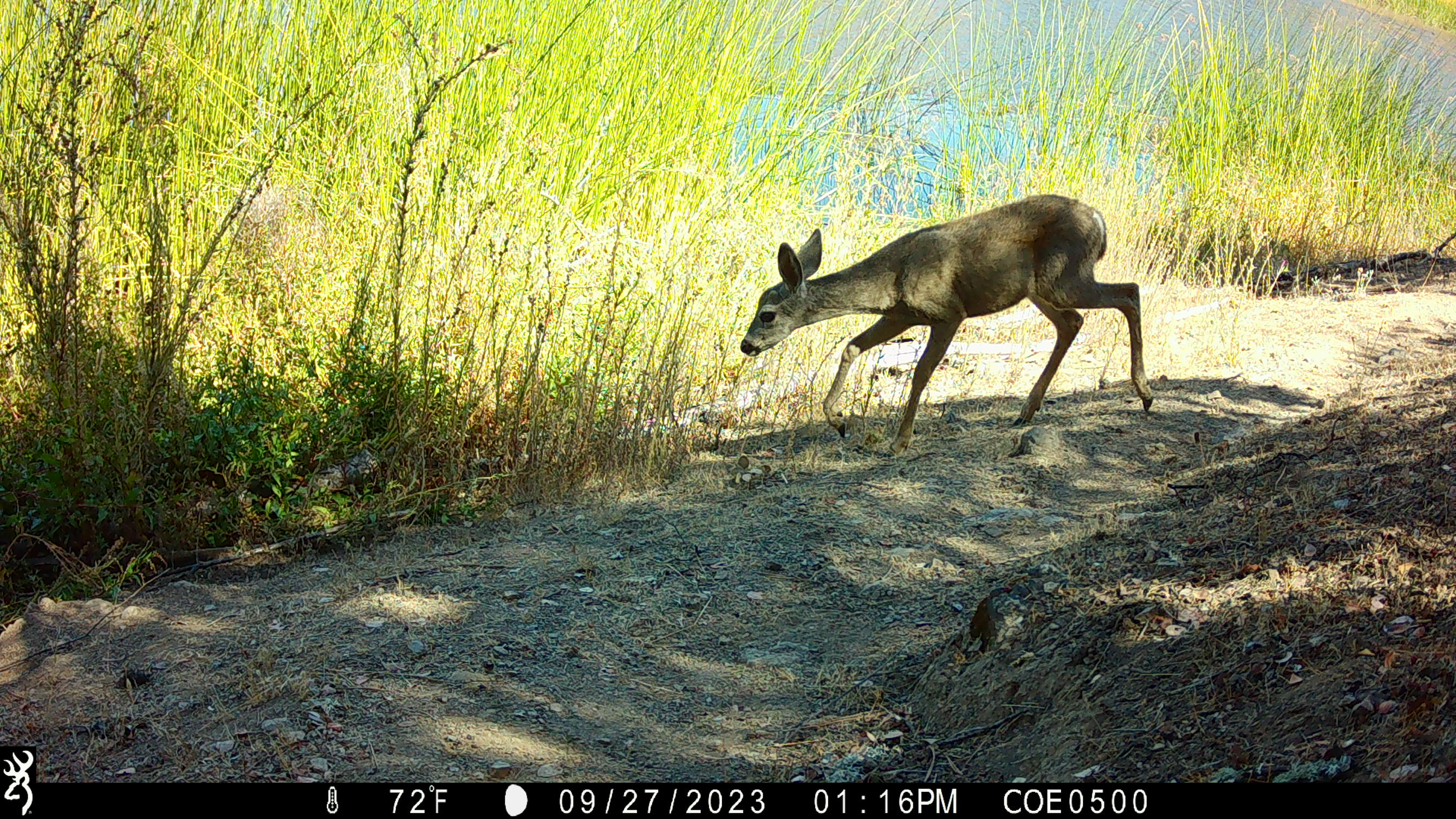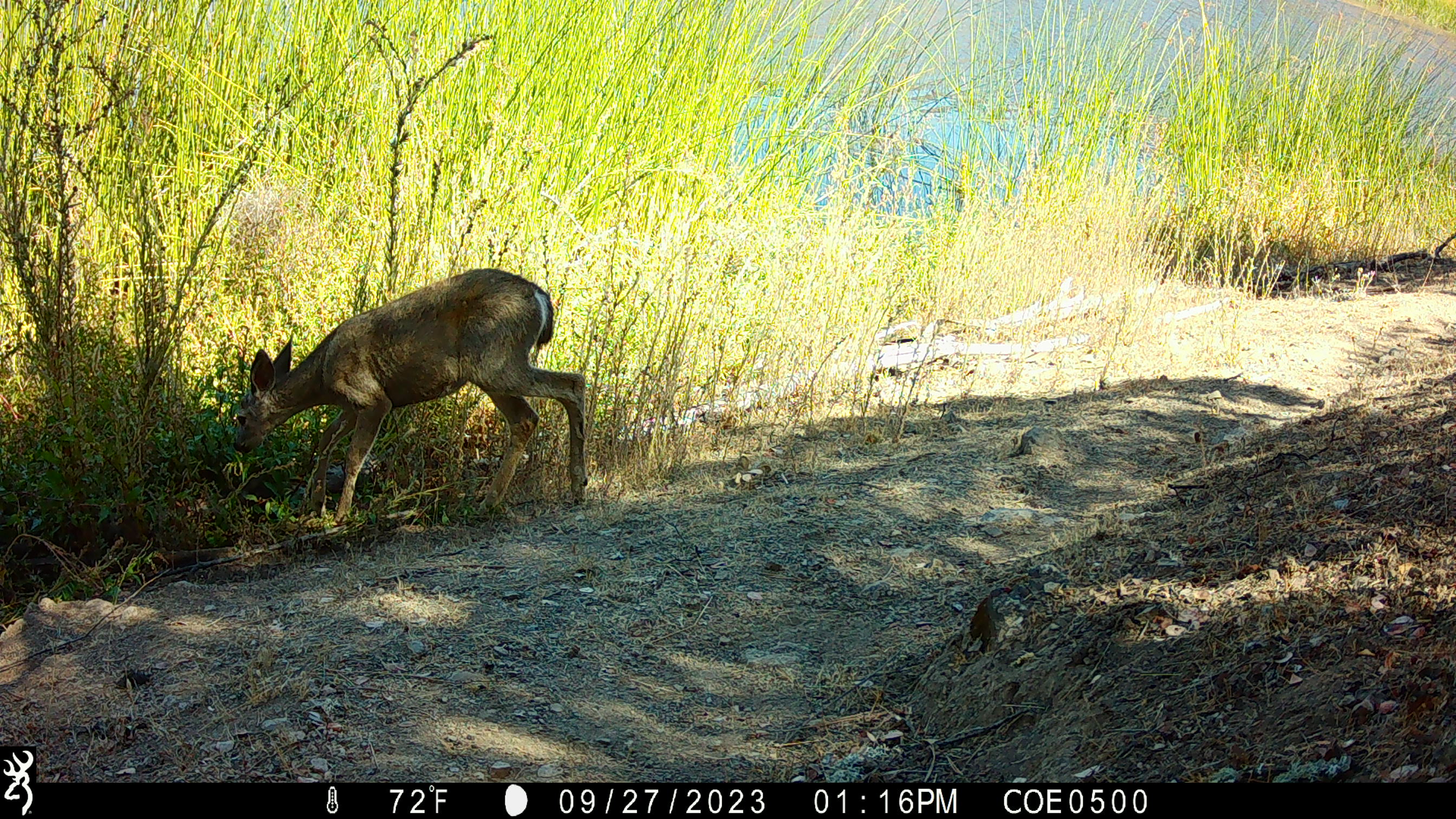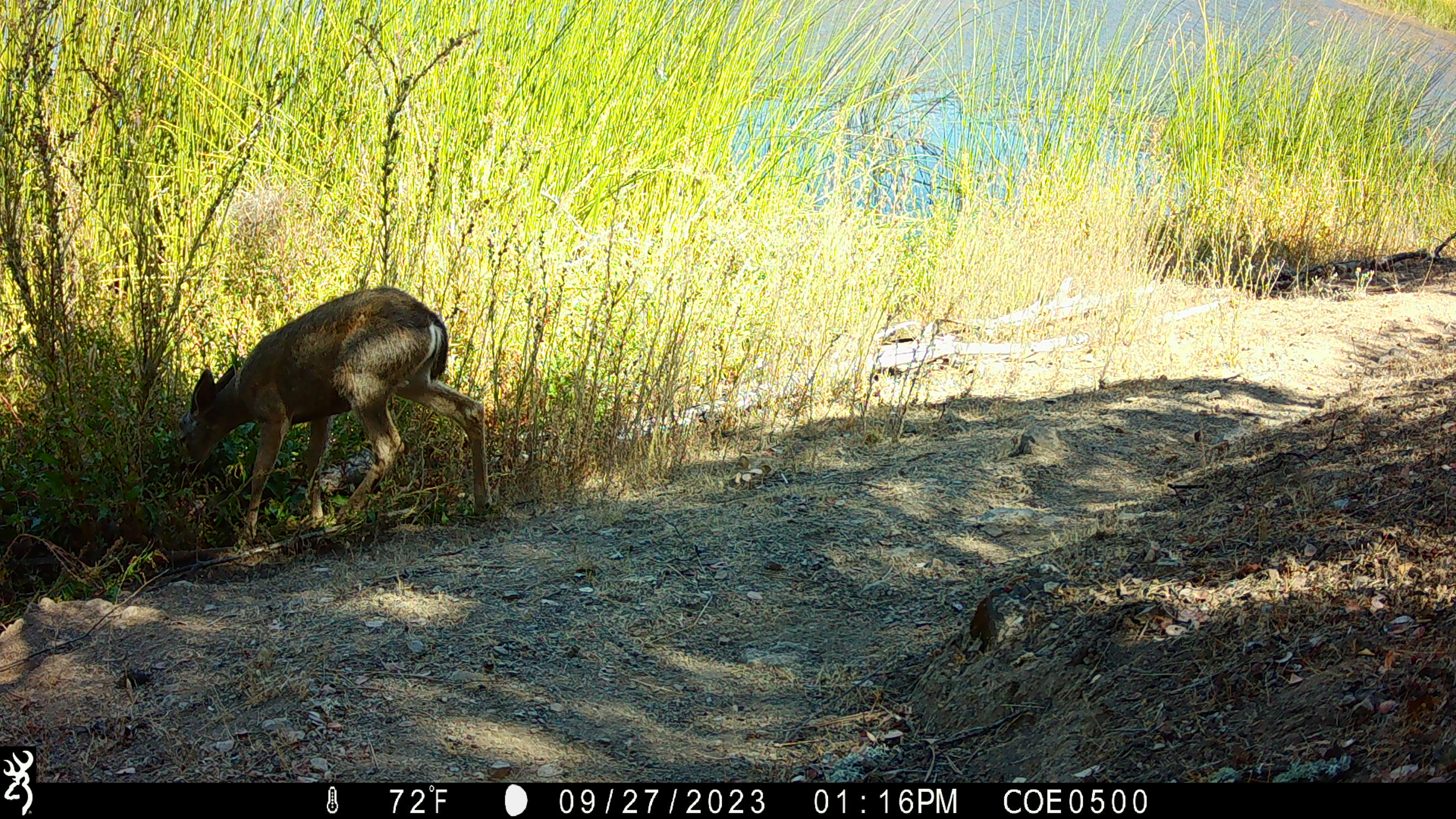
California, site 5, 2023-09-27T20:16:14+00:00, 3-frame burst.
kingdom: Animalia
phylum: Chordata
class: Mammalia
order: Artiodactyla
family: Cervidae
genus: Odocoileus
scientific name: Odocoileus hemionus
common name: mule deer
Mule deer (Odocoileus hemionus).